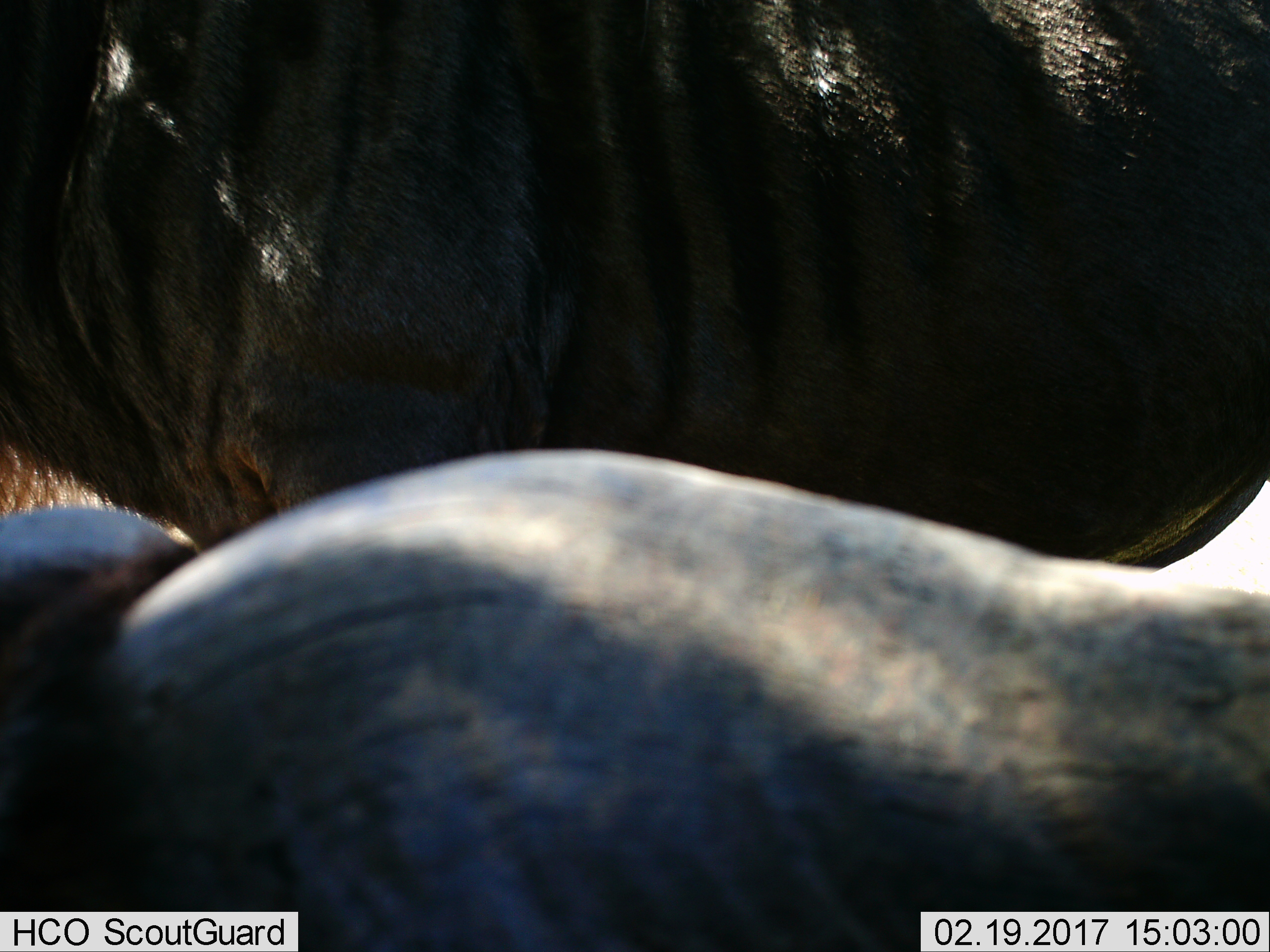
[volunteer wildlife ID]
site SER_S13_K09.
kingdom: Animalia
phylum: Chordata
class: Mammalia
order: Artiodactyla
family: Bovidae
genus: Connochaetes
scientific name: Connochaetes taurinus taurinus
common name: blue wildebeest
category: wildebeestblue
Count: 2.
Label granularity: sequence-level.